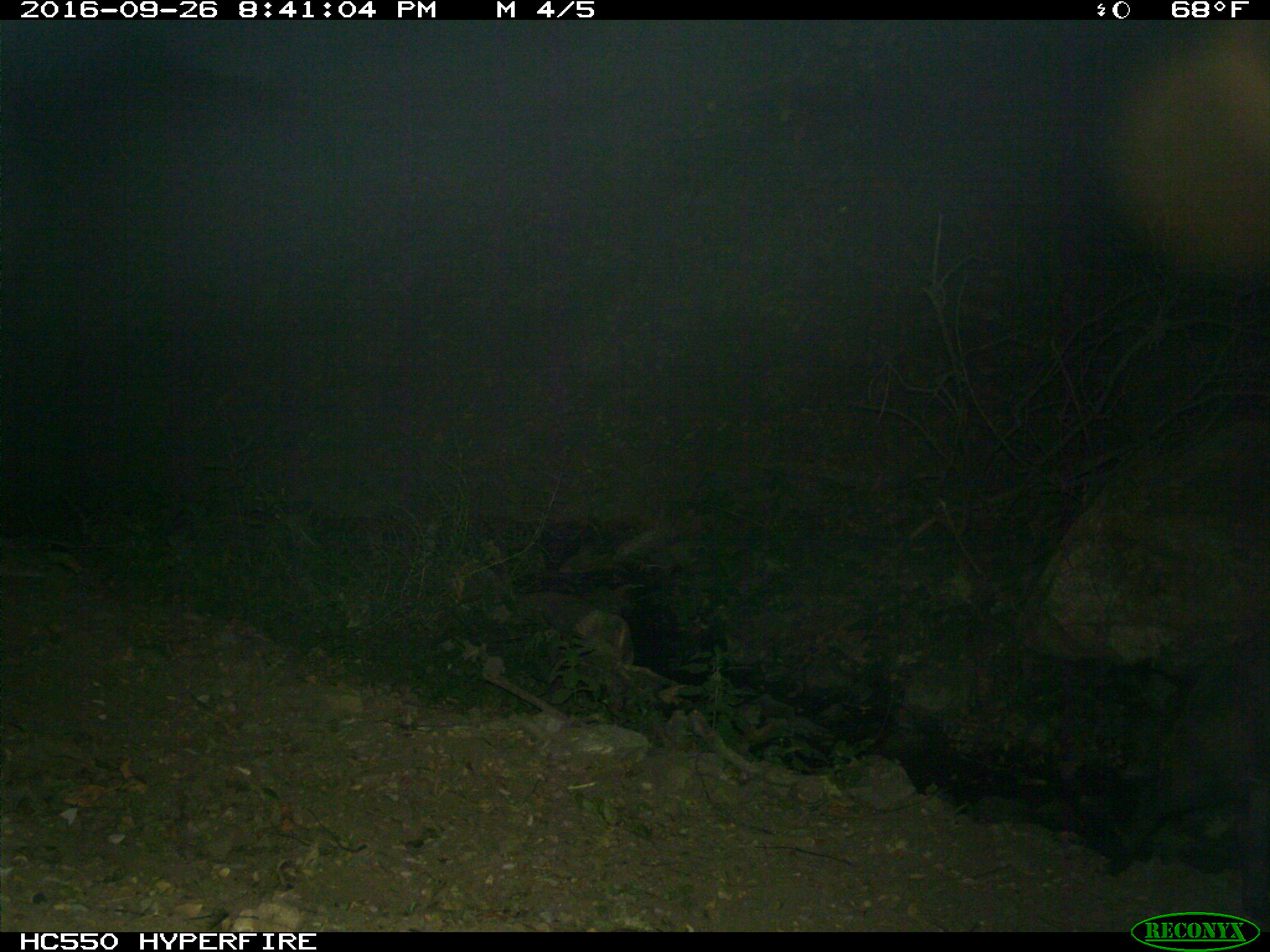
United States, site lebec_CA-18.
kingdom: Animalia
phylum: Chordata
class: Mammalia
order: Artiodactyla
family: Suidae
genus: Sus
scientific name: Sus scrofa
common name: wild boar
Sus scrofa (wild boar).